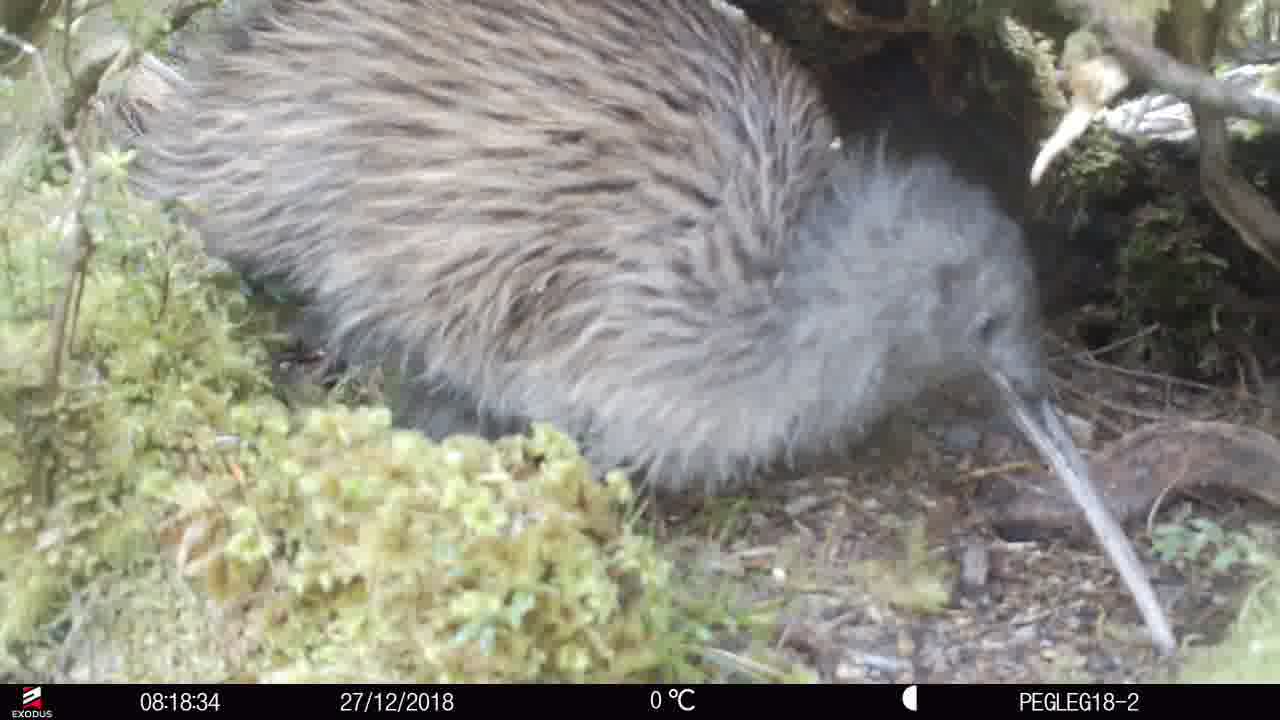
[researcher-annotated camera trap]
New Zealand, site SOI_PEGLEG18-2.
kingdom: Animalia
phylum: Chordata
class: Aves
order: Apterygiformes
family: Apterygidae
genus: Apteryx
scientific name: Apteryx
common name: kiwi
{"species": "kiwi (Apteryx)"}